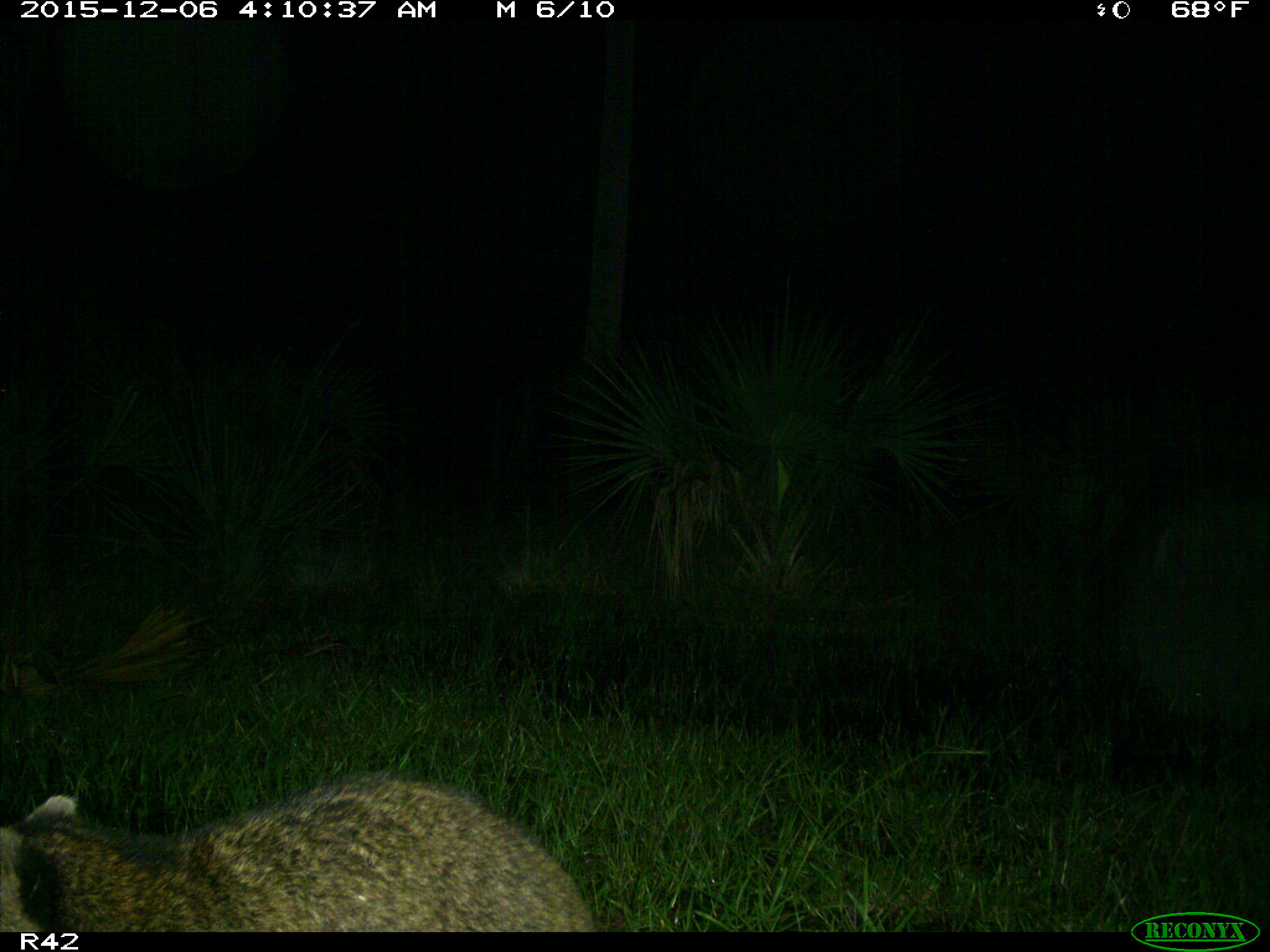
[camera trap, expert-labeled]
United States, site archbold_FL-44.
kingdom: Animalia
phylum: Chordata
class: Mammalia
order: Carnivora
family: Procyonidae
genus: Procyon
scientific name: Procyon lotor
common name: common raccoon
Procyon lotor (common raccoon).